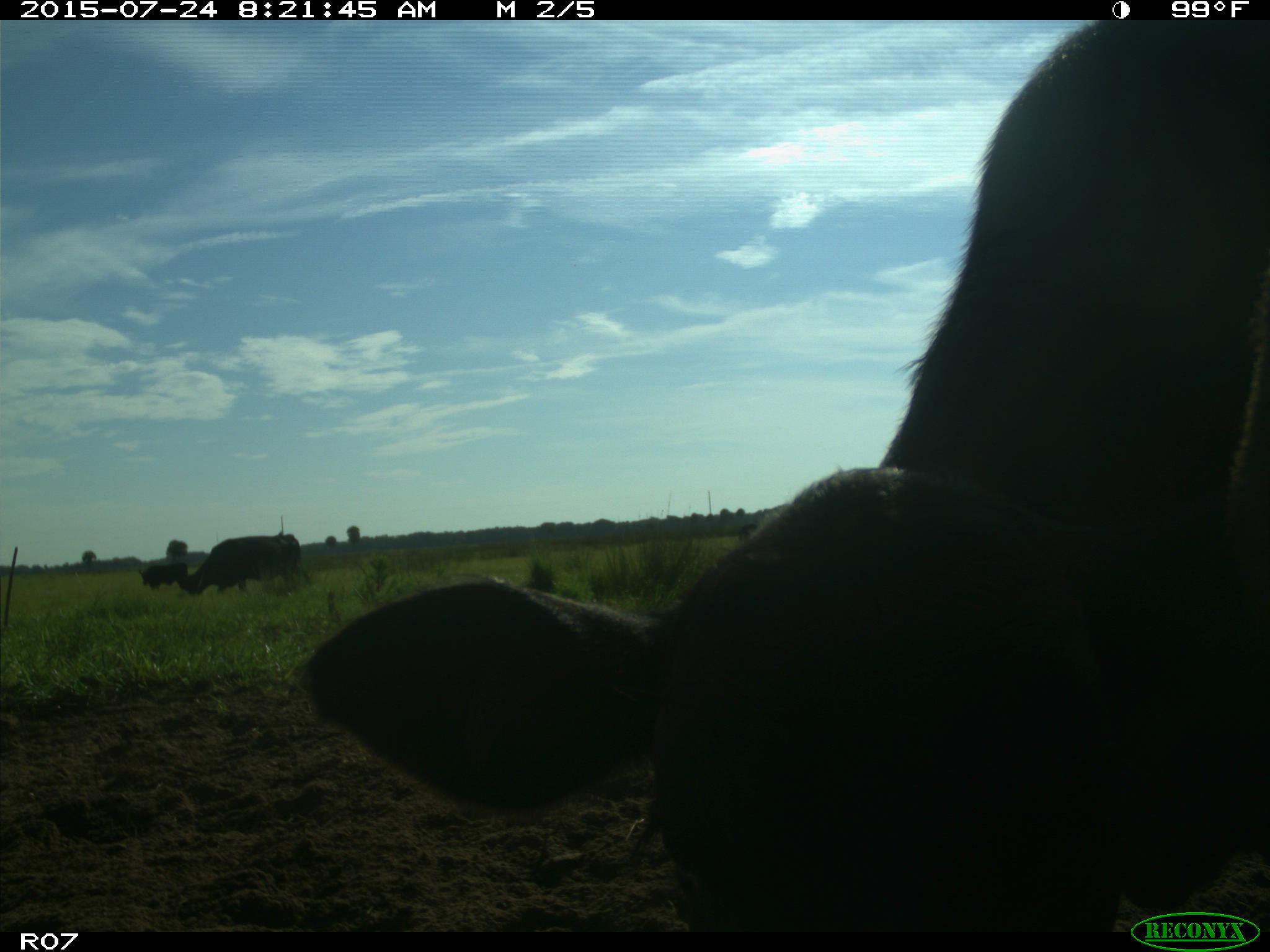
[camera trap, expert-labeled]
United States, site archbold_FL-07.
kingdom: Animalia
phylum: Chordata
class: Mammalia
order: Artiodactyla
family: Bovidae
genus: Bos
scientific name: Bos taurus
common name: domestic cow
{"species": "Bos taurus (domestic cow)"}